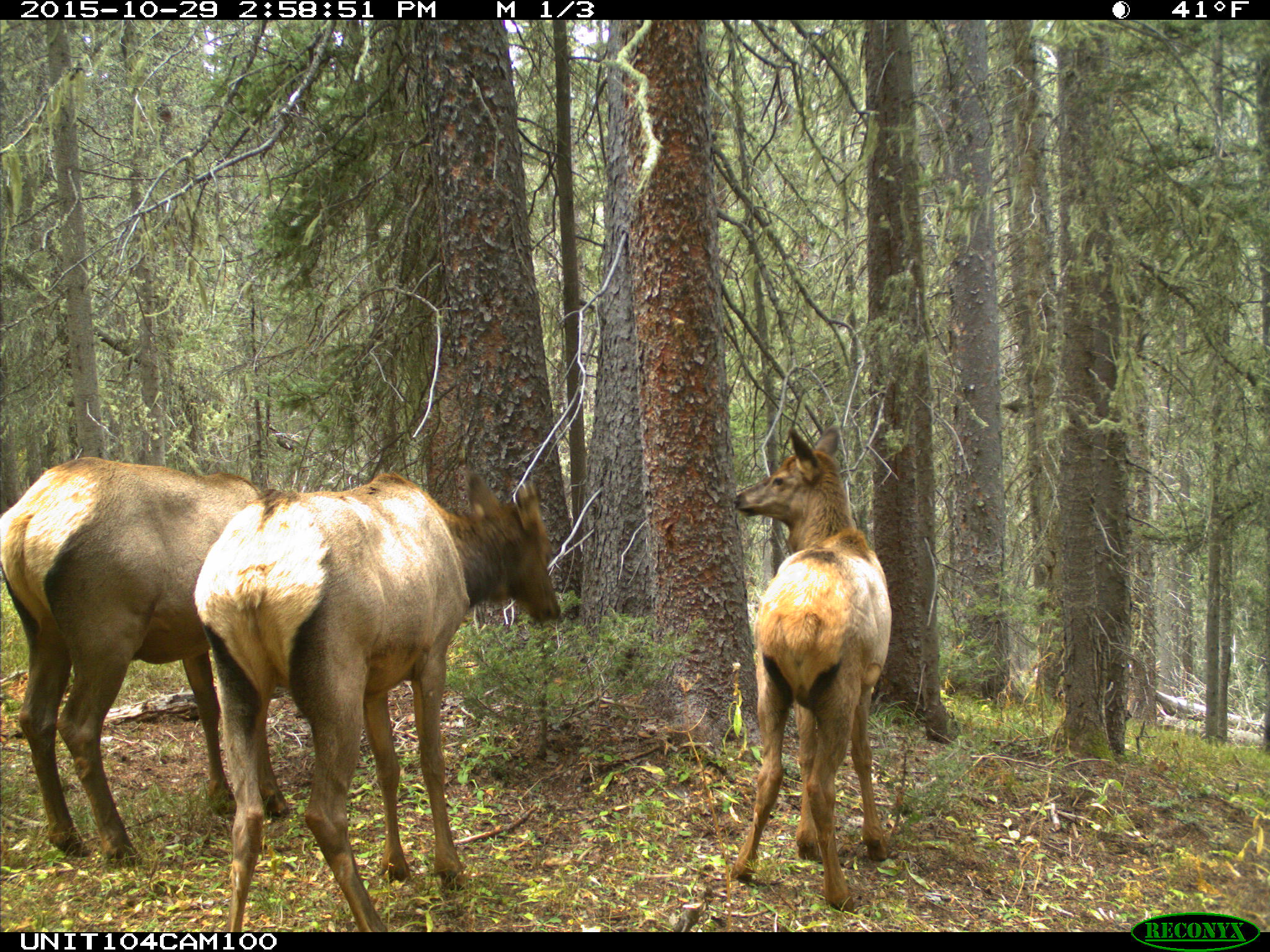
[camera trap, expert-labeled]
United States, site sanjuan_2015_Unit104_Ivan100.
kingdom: Animalia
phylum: Chordata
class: Mammalia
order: Artiodactyla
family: Cervidae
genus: Cervus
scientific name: Cervus elaphus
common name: red deer